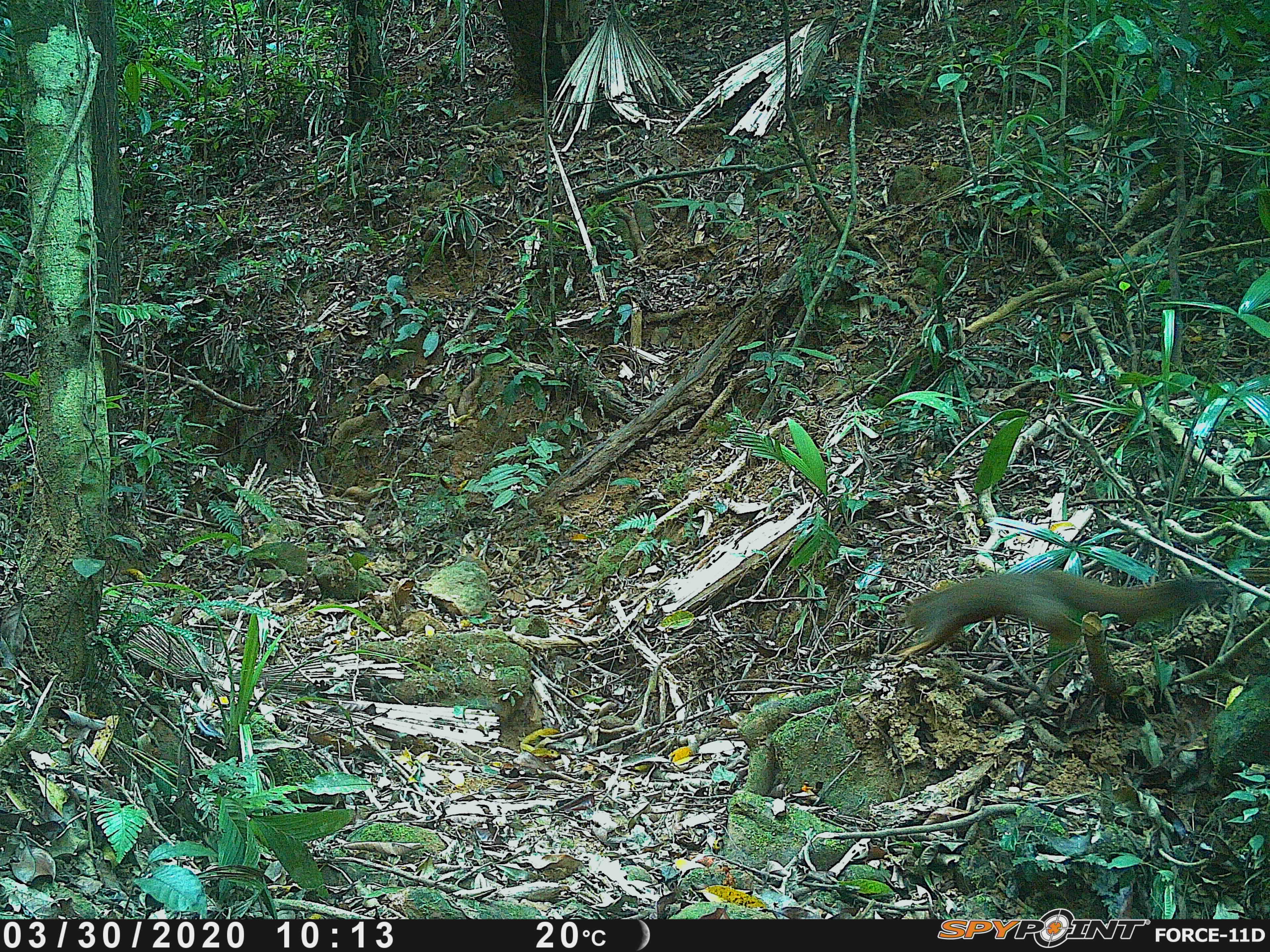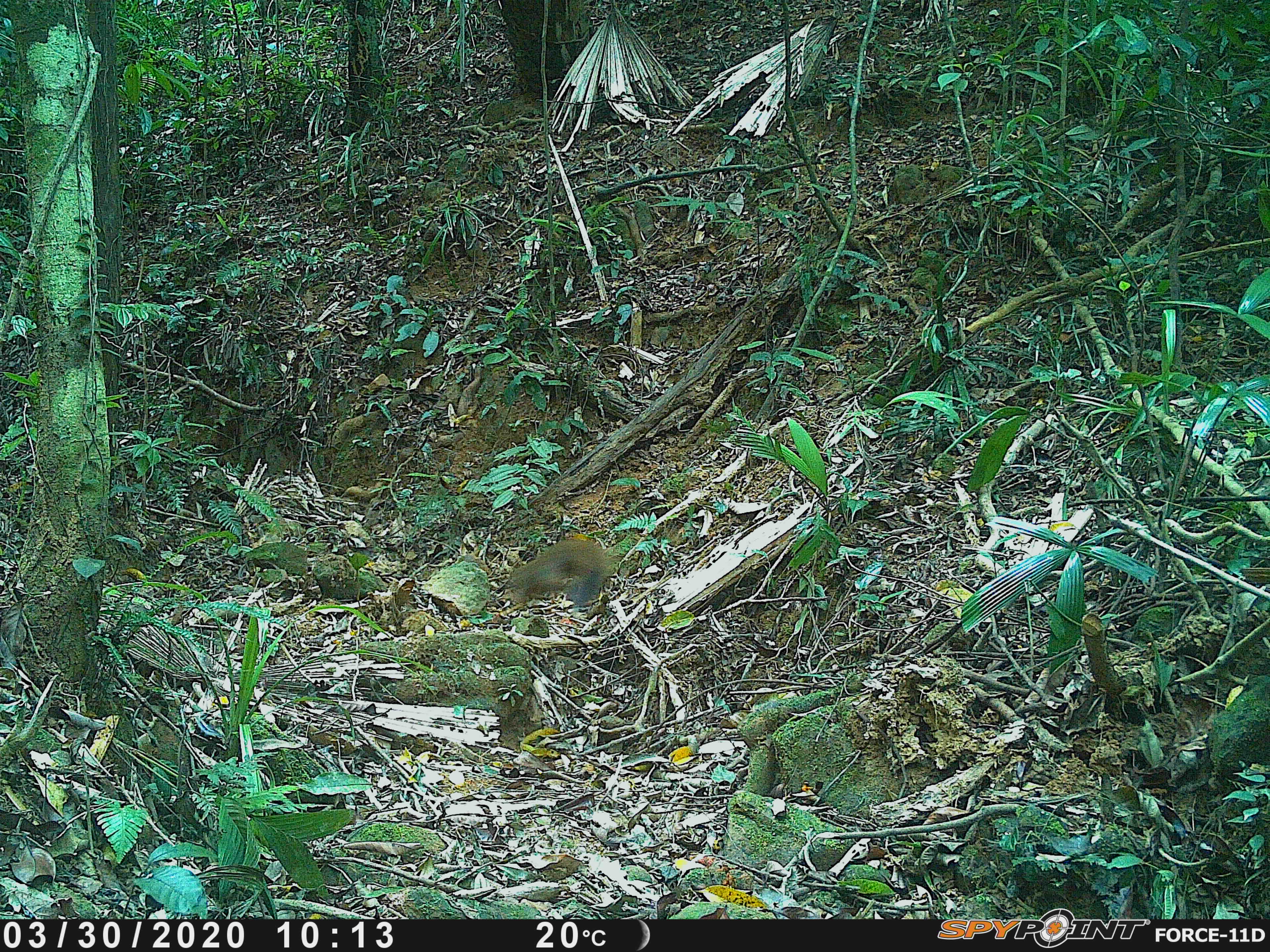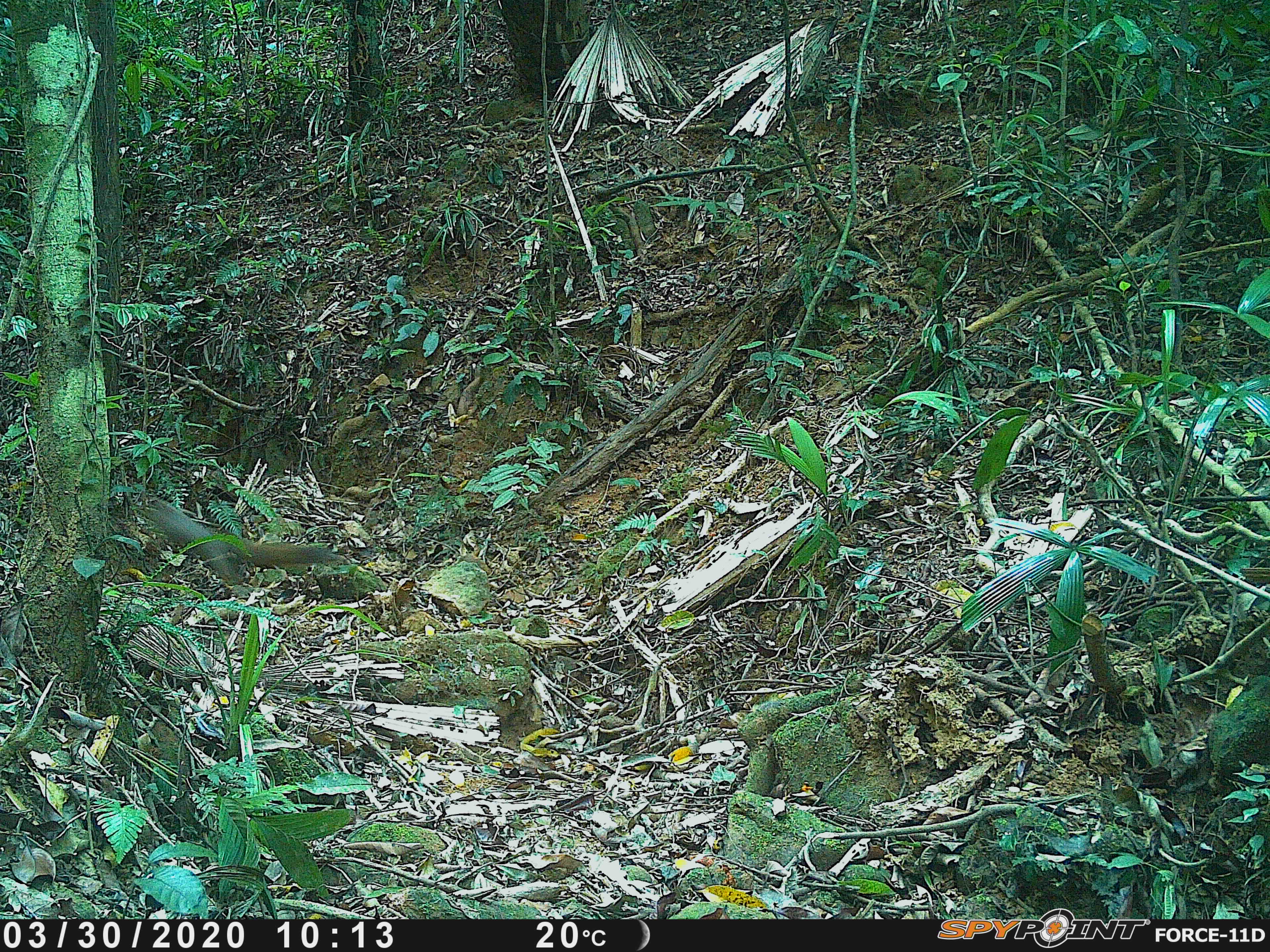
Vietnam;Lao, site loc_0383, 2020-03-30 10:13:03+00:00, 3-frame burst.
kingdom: Animalia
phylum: Chordata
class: Mammalia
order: Rodentia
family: Sciuridae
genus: Callosciurus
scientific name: Callosciurus erythraeus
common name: pallas's squirrel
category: pallass squirrel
Pallass squirrel (pallas's squirrel) (Callosciurus erythraeus). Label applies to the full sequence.